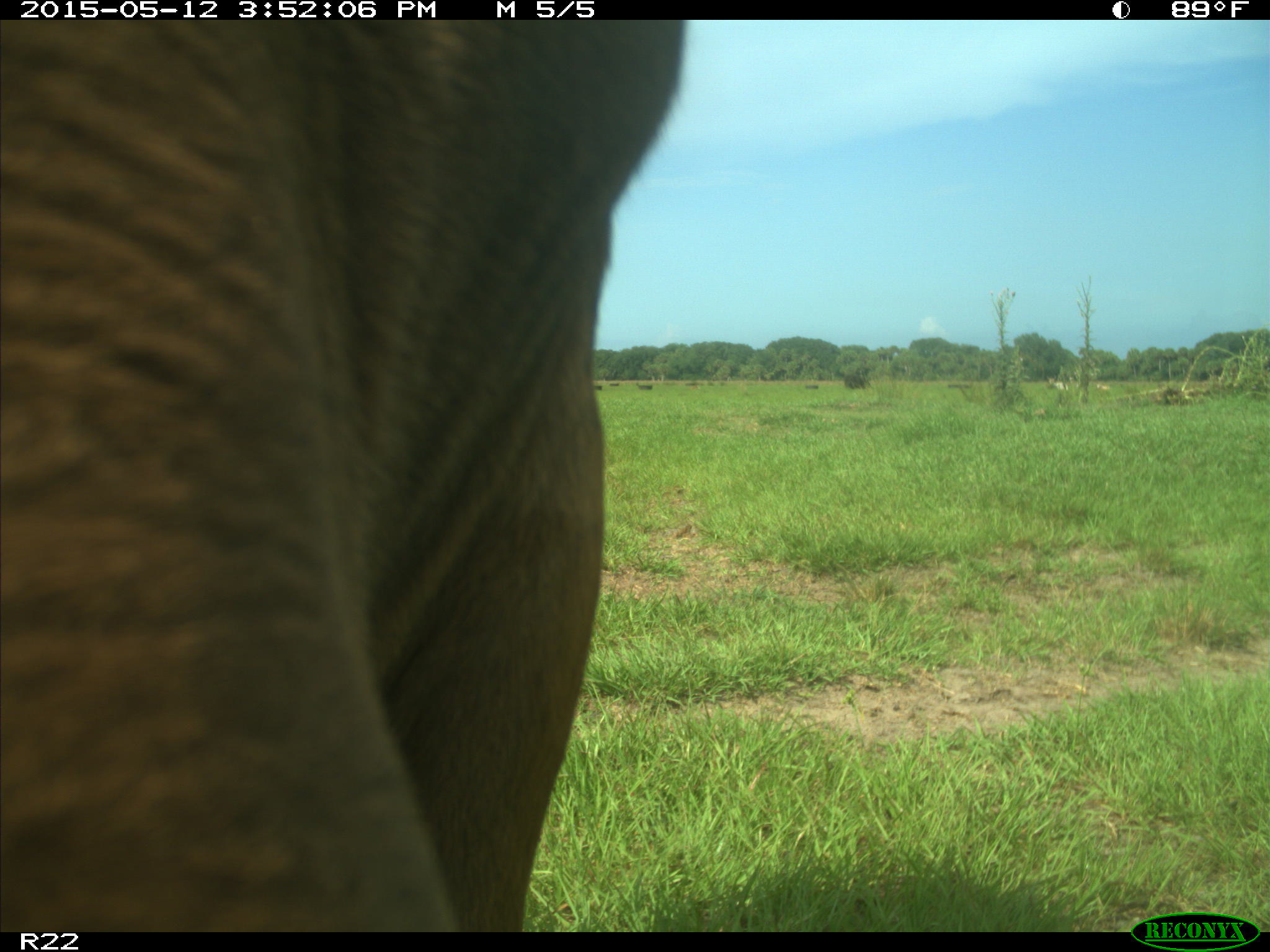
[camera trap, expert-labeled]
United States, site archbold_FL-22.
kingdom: Animalia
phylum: Chordata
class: Mammalia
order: Artiodactyla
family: Bovidae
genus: Bos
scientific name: Bos taurus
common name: domestic cow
Bos taurus (domestic cow).